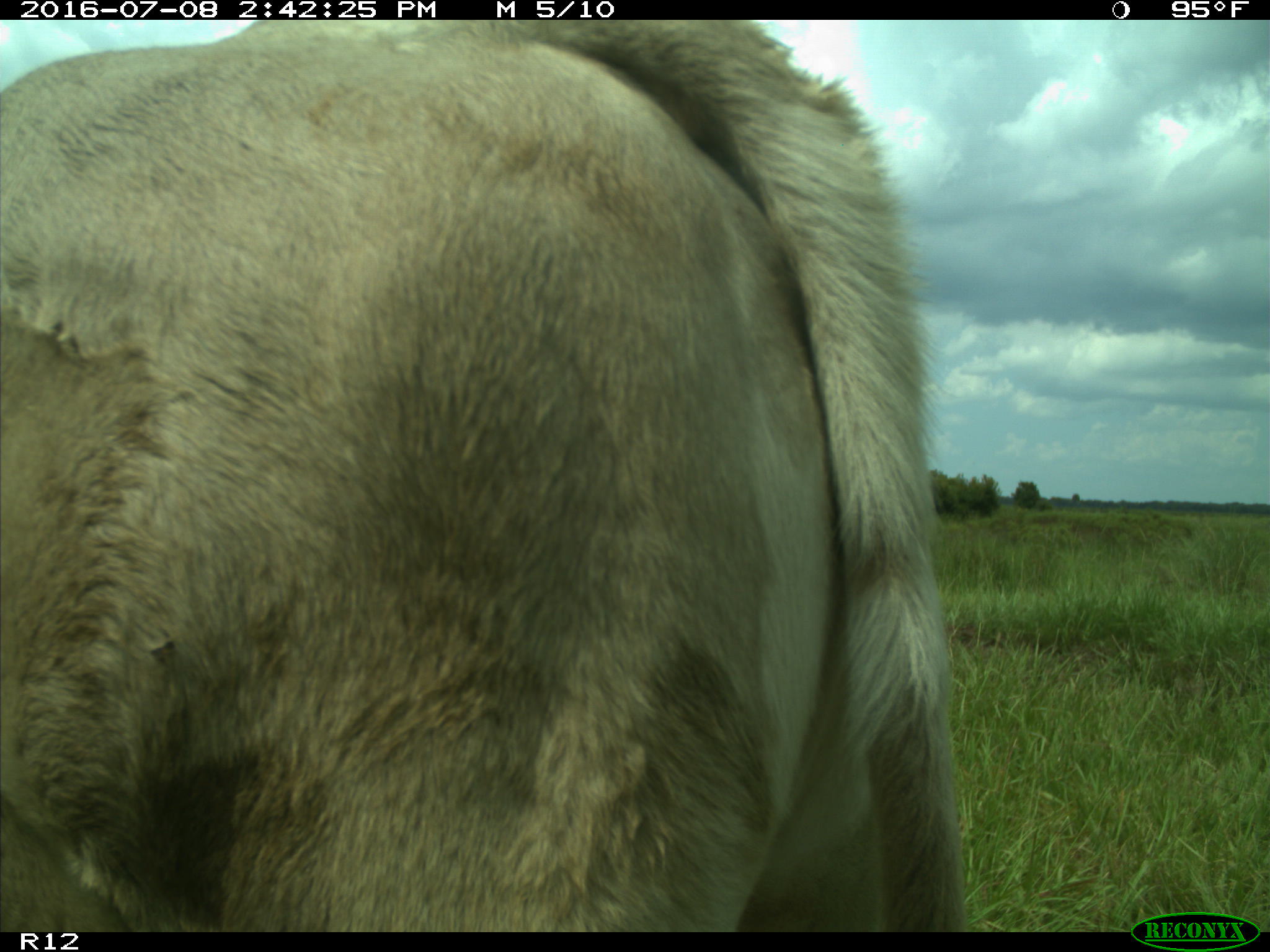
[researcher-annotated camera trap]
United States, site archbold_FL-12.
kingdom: Animalia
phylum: Chordata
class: Mammalia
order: Artiodactyla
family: Bovidae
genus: Bos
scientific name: Bos taurus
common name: domestic cow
Bos taurus (domestic cow).